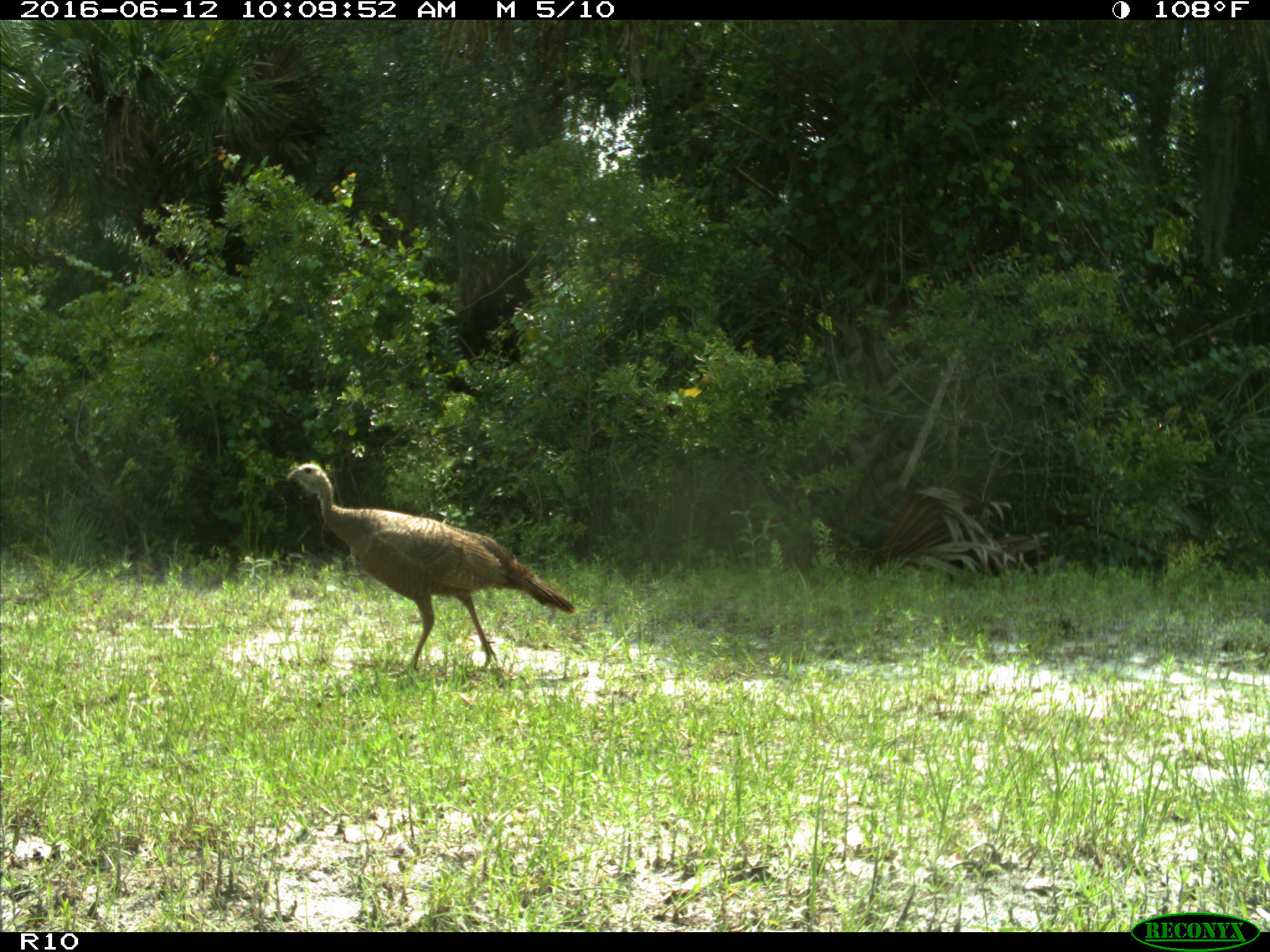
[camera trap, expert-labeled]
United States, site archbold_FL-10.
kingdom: Animalia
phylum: Chordata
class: Aves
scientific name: Aves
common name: birds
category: unidentified bird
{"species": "unidentified bird (birds) (Aves)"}